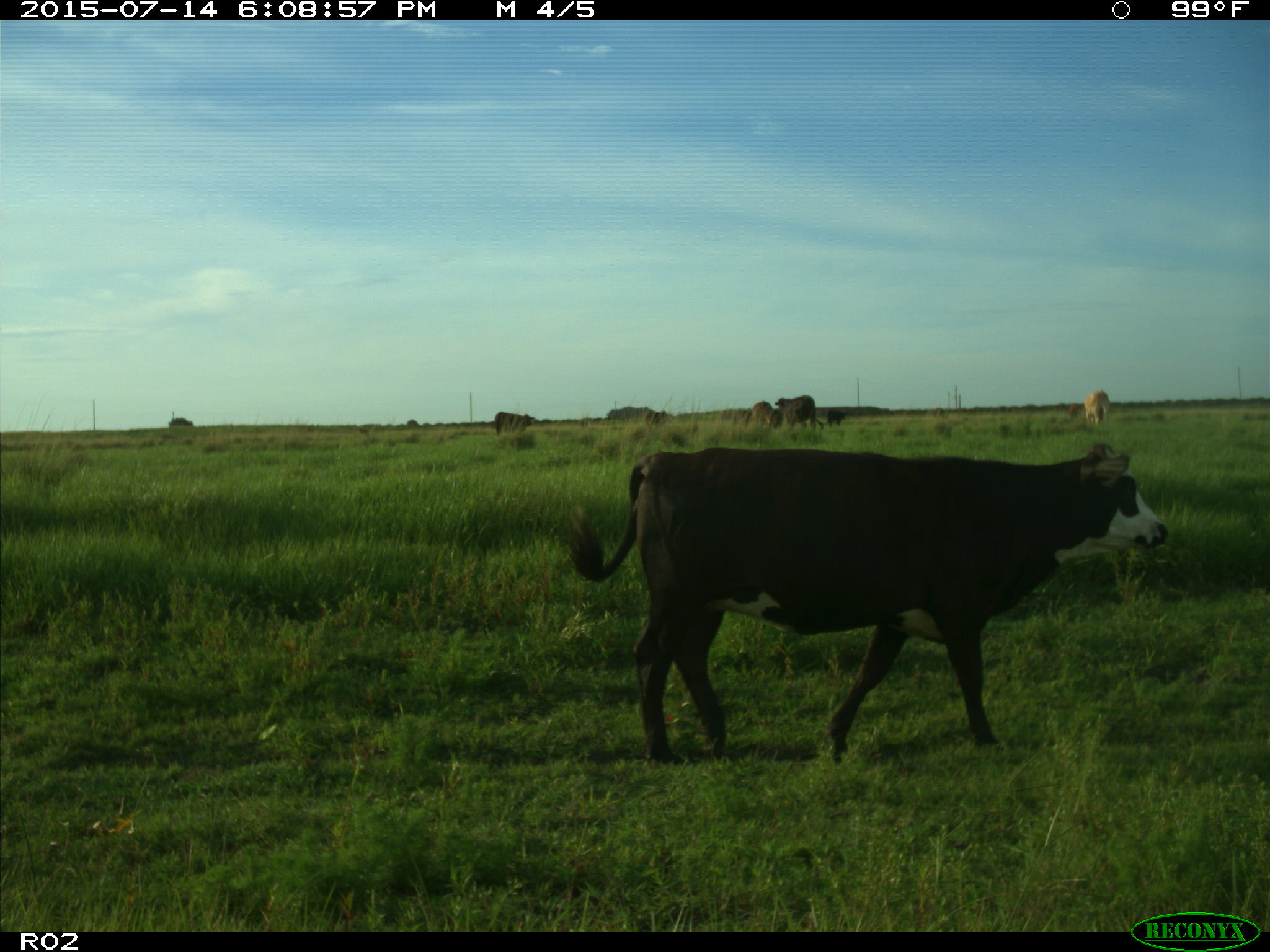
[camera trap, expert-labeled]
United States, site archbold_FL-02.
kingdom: Animalia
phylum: Chordata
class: Mammalia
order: Artiodactyla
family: Bovidae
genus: Bos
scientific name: Bos taurus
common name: domestic cow